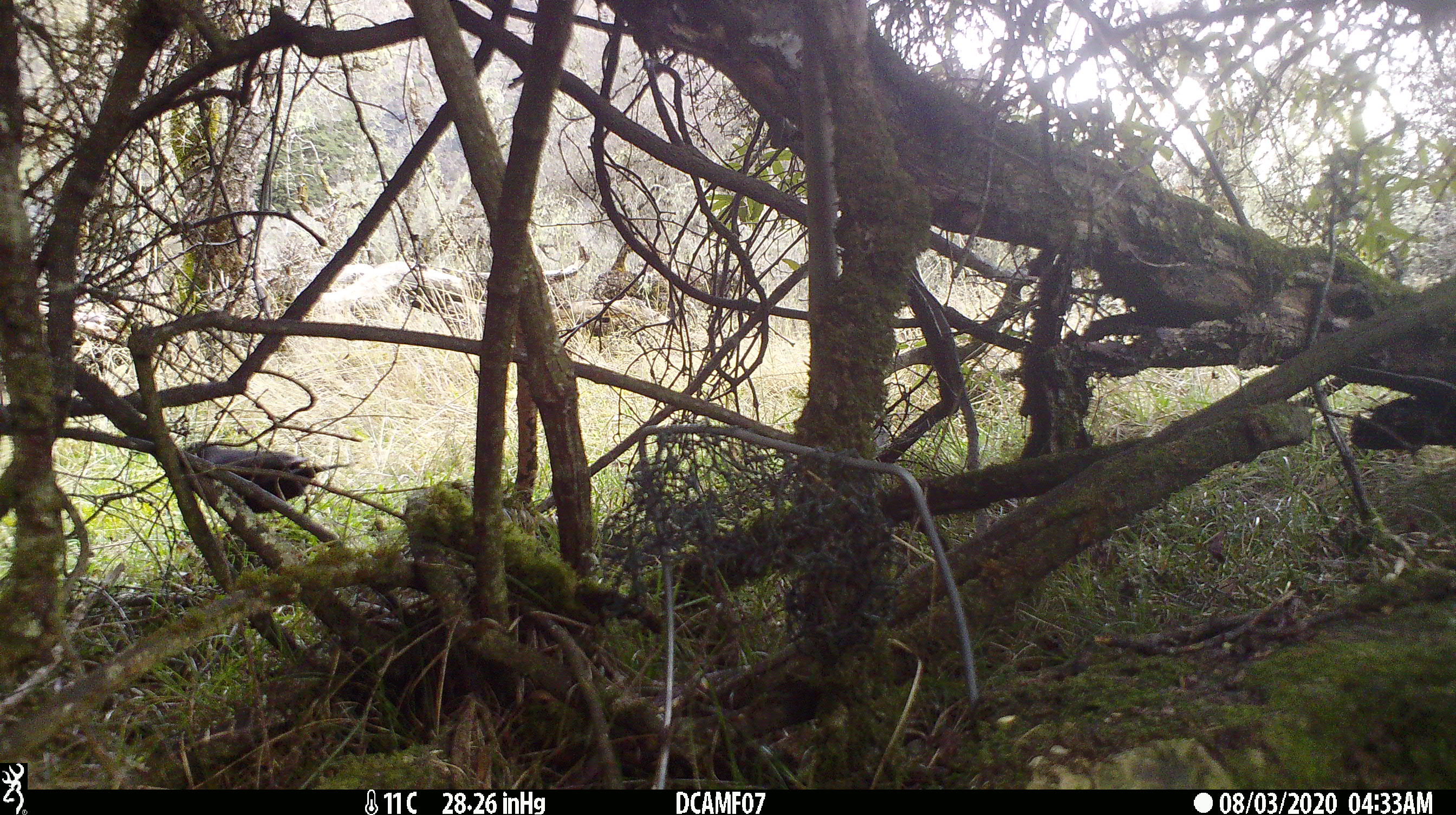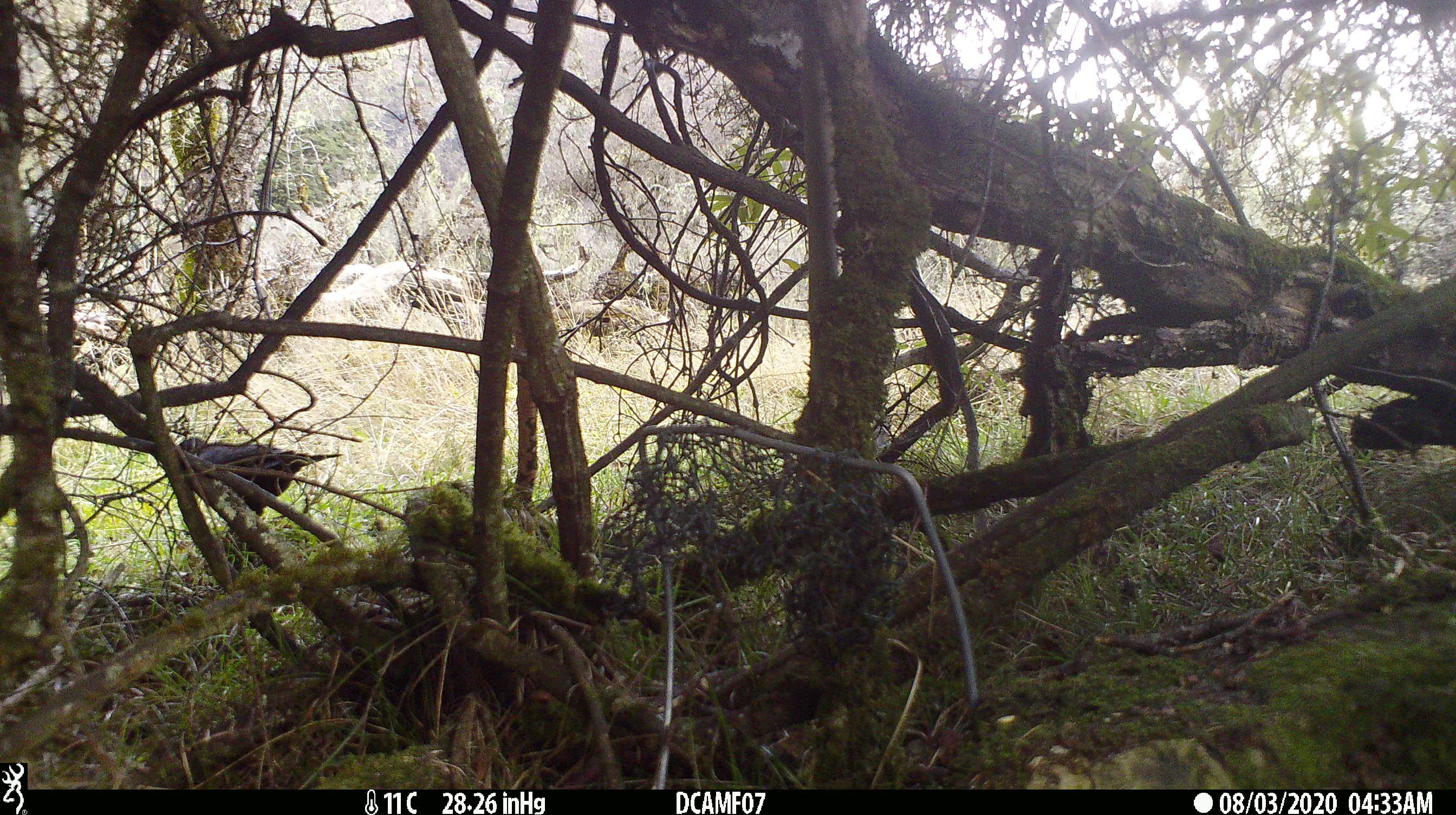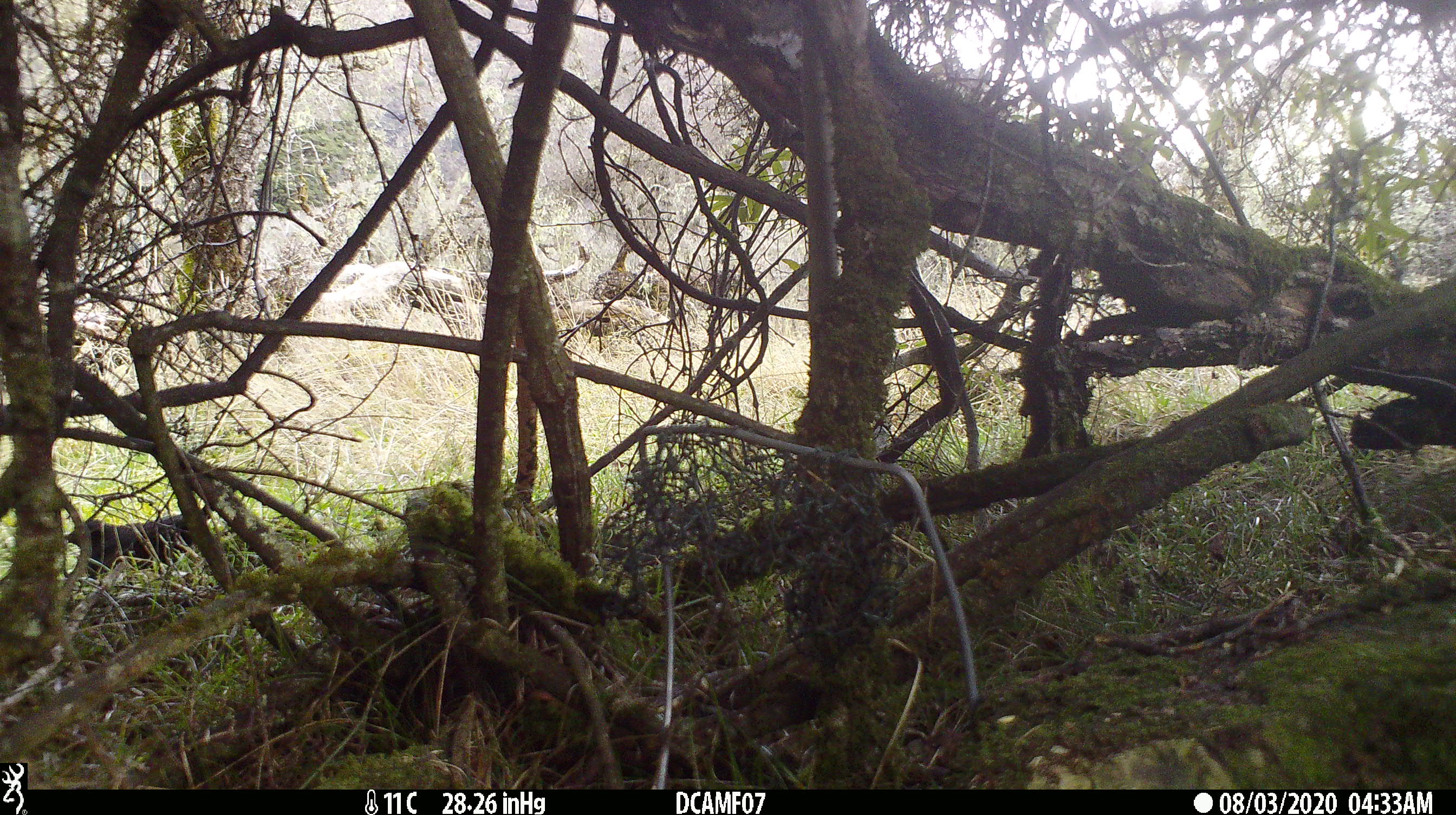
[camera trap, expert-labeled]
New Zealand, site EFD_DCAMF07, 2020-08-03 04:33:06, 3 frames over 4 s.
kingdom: Animalia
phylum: Chordata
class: Aves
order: Passeriformes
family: Turdidae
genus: Turdus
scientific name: Turdus merula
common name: eurasian blackbird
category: blackbird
Blackbird (eurasian blackbird) (Turdus merula).